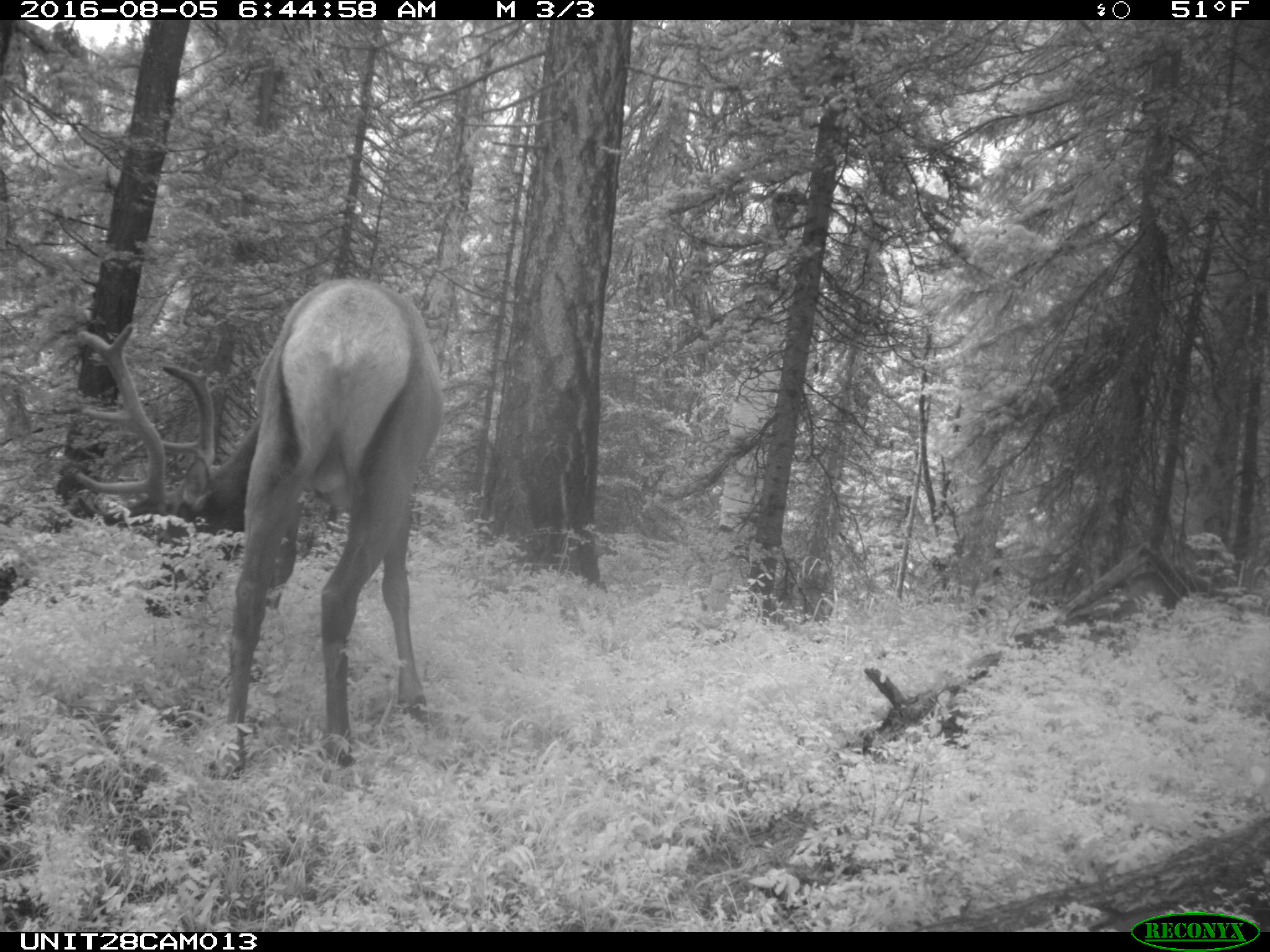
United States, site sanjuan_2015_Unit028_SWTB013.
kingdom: Animalia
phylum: Chordata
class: Mammalia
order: Artiodactyla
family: Cervidae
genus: Cervus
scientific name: Cervus elaphus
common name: red deer